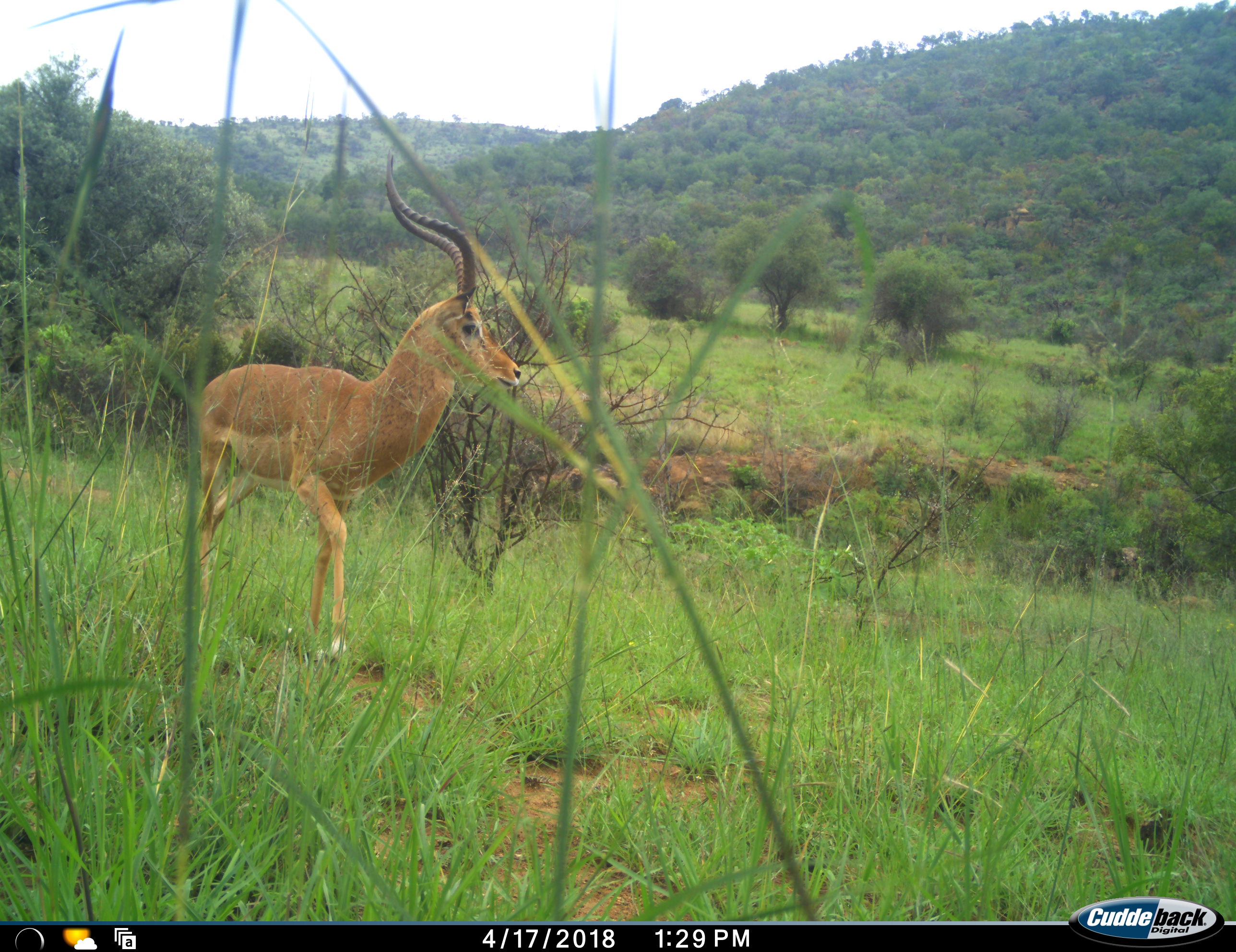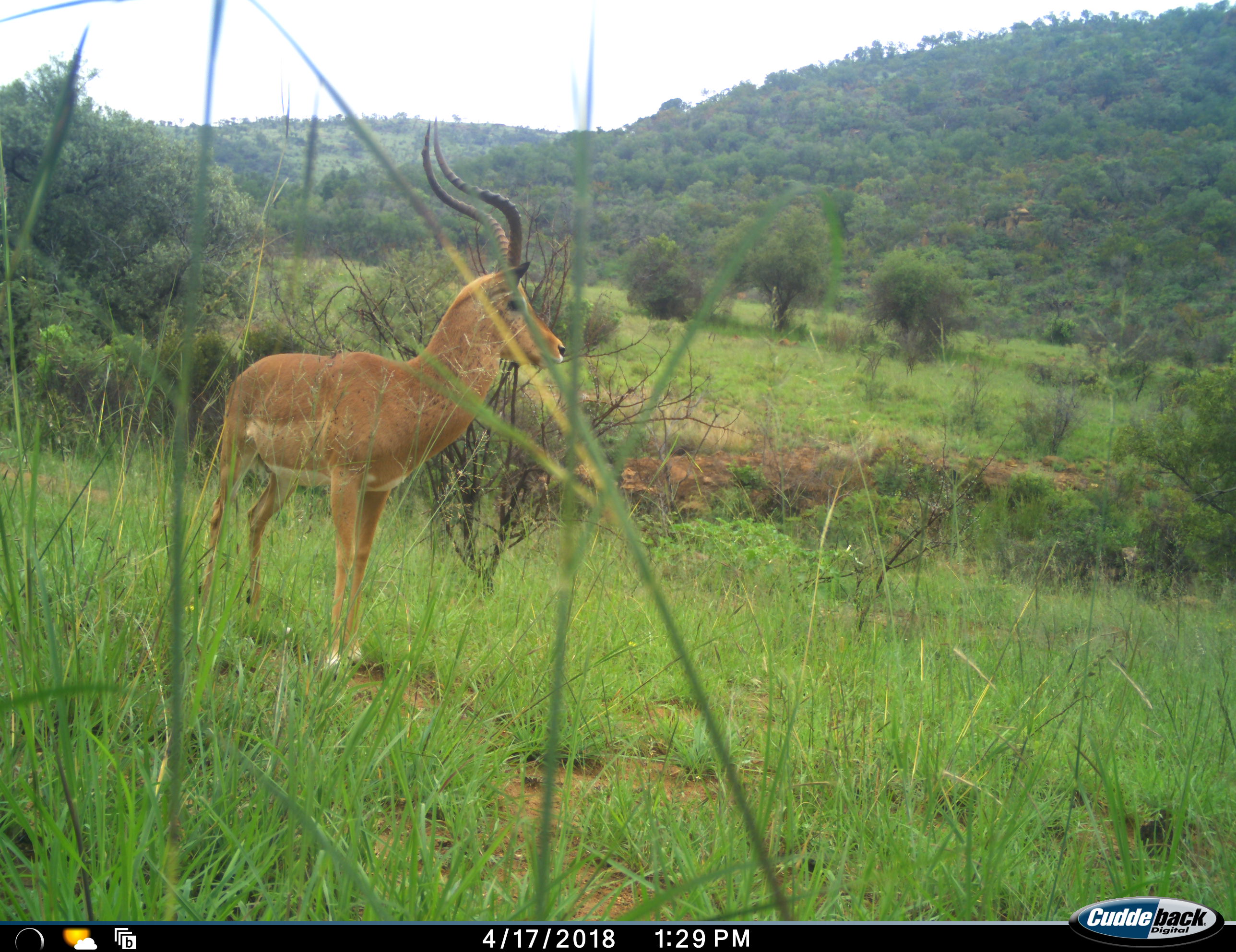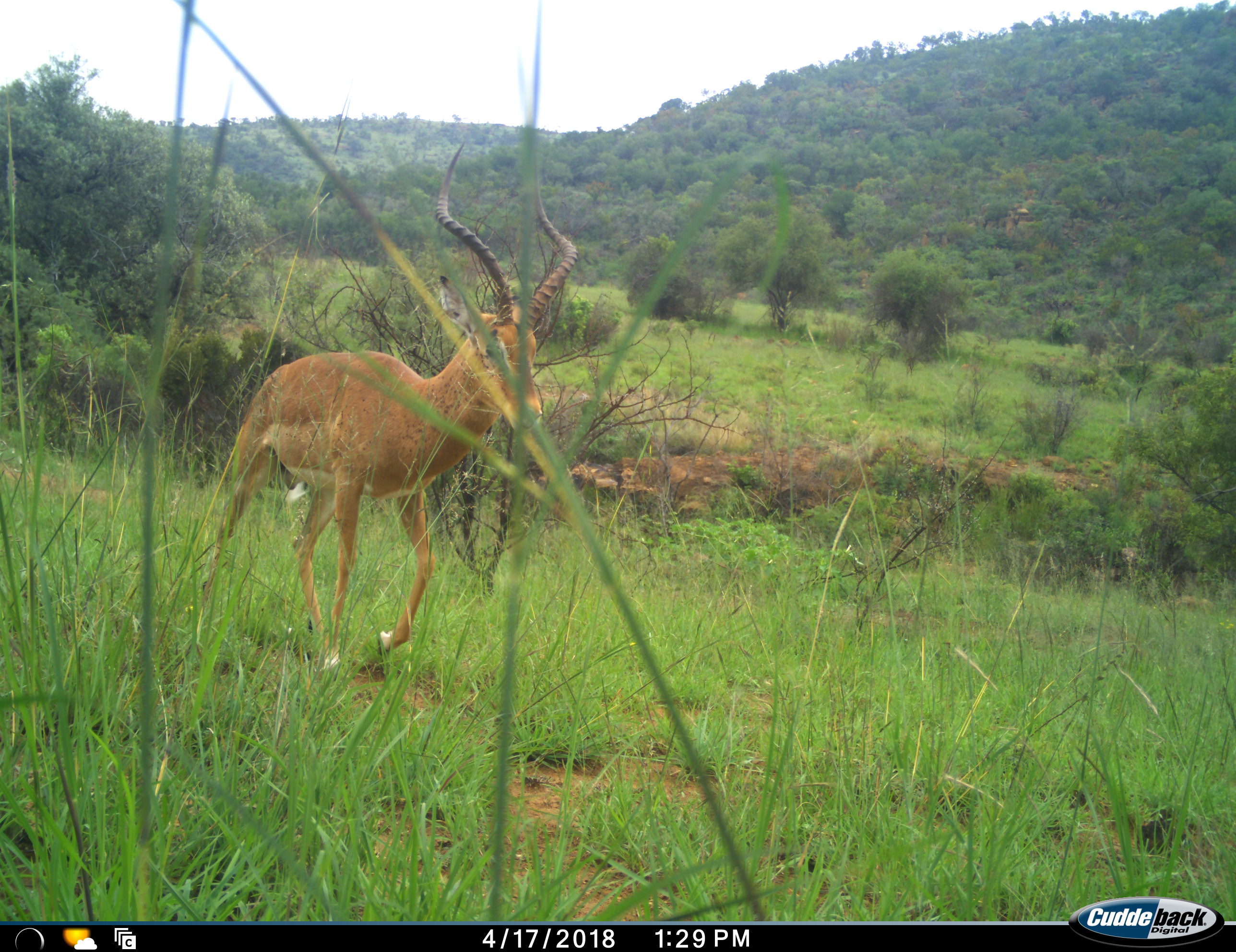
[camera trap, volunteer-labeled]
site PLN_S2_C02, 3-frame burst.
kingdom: Animalia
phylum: Chordata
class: Mammalia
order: Artiodactyla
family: Bovidae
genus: Aepyceros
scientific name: Aepyceros melampus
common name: impala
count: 1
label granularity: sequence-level